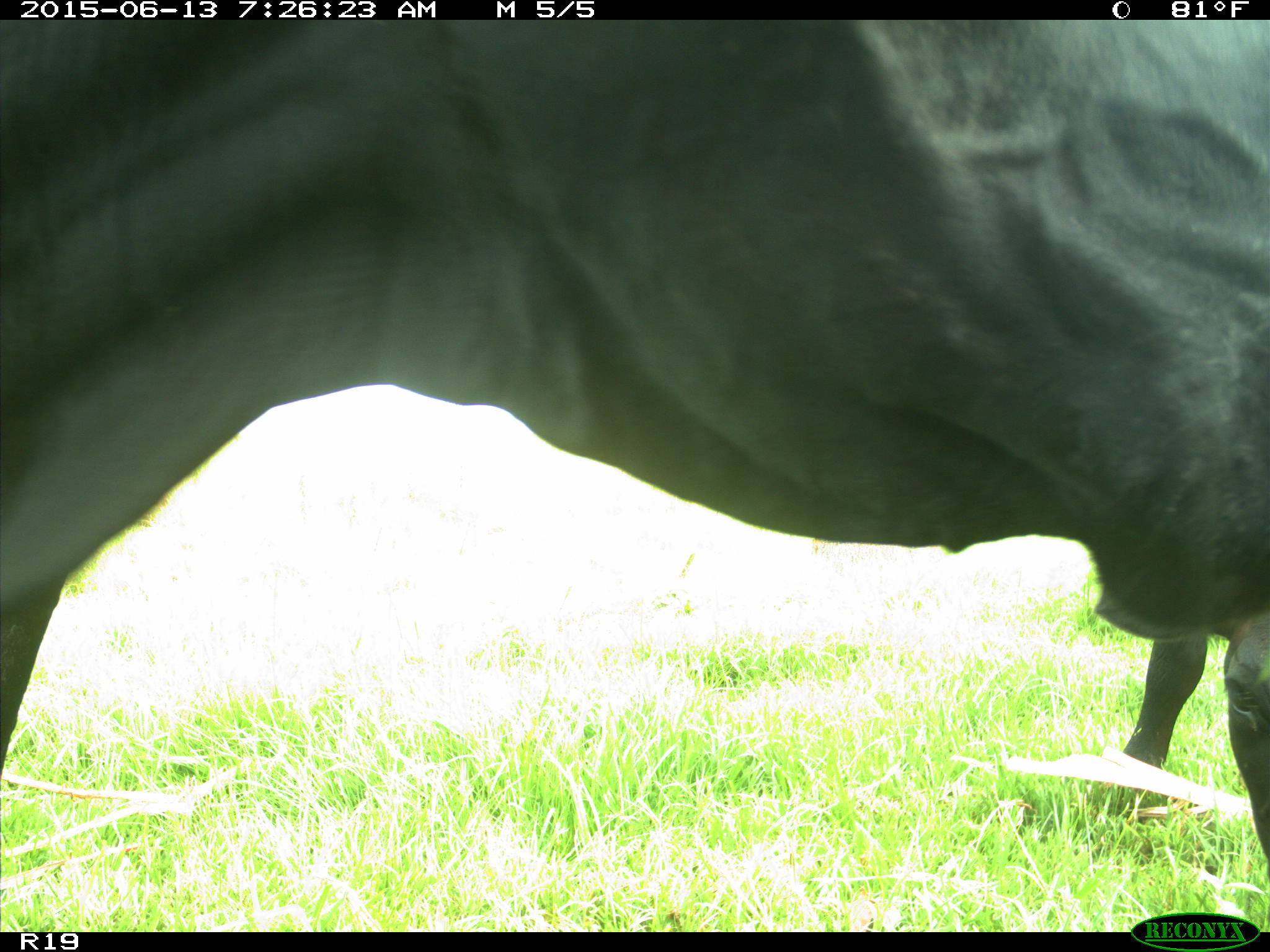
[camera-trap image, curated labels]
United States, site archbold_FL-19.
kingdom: Animalia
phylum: Chordata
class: Mammalia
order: Artiodactyla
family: Bovidae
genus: Bos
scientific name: Bos taurus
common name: domestic cow